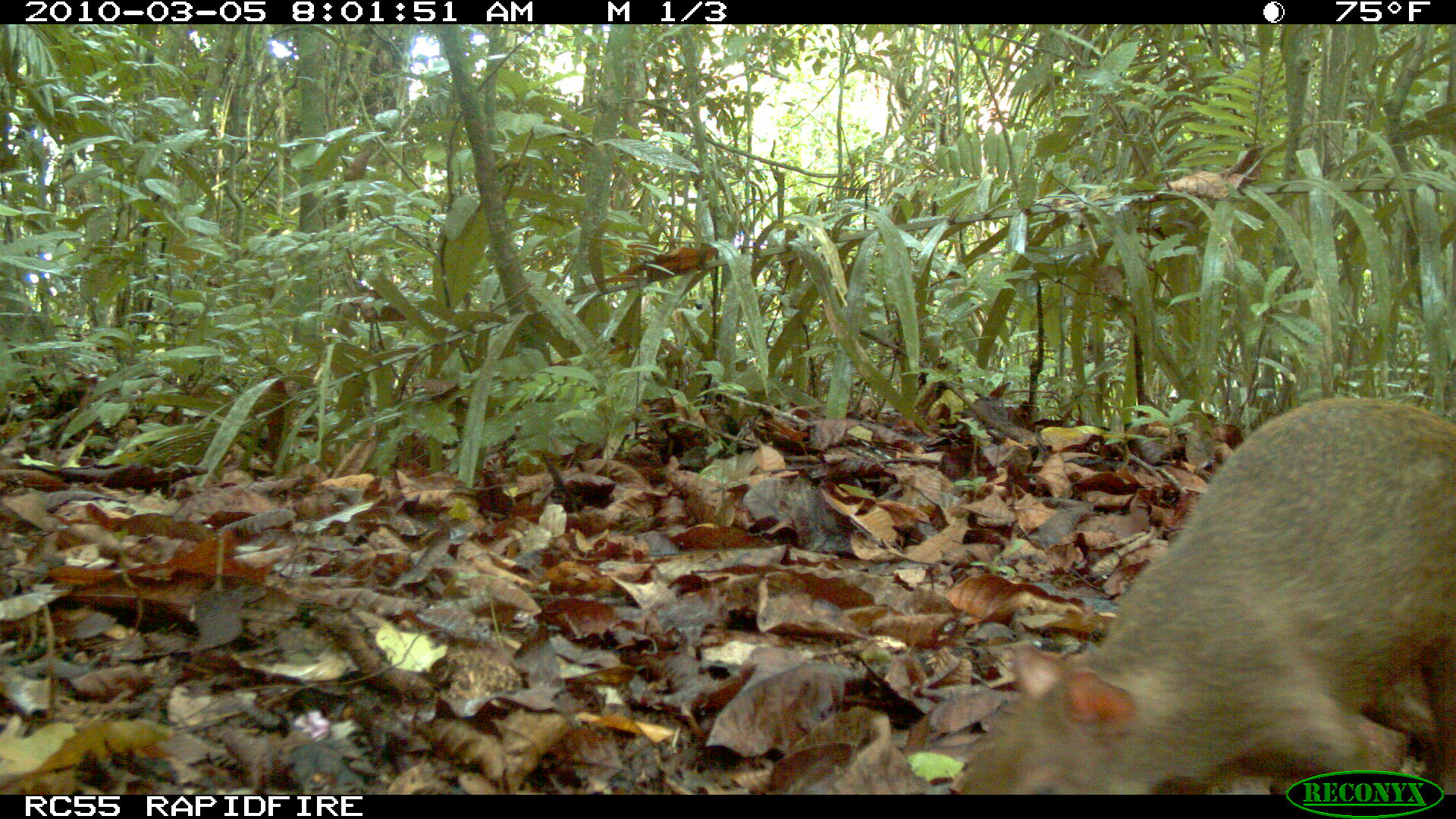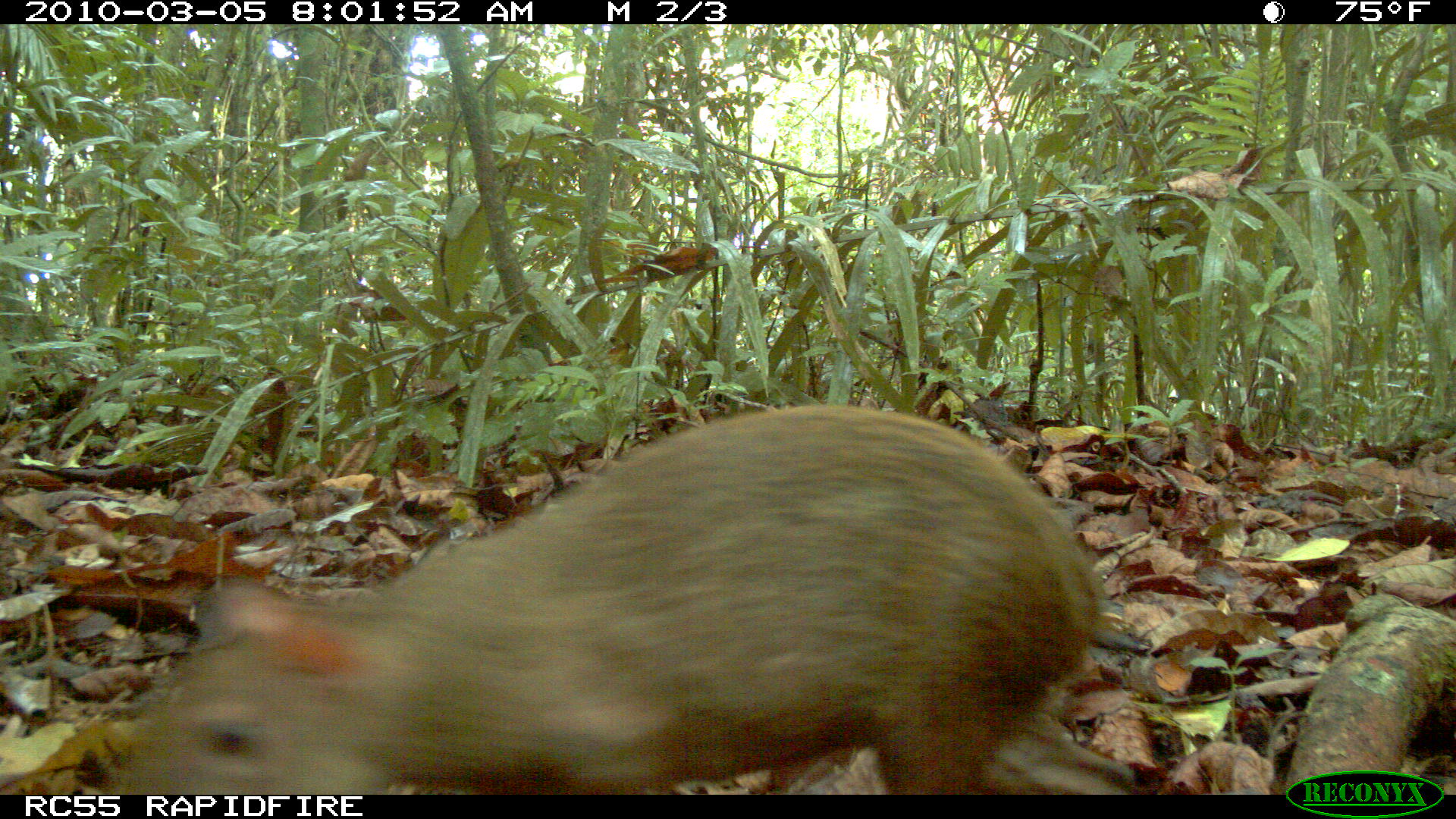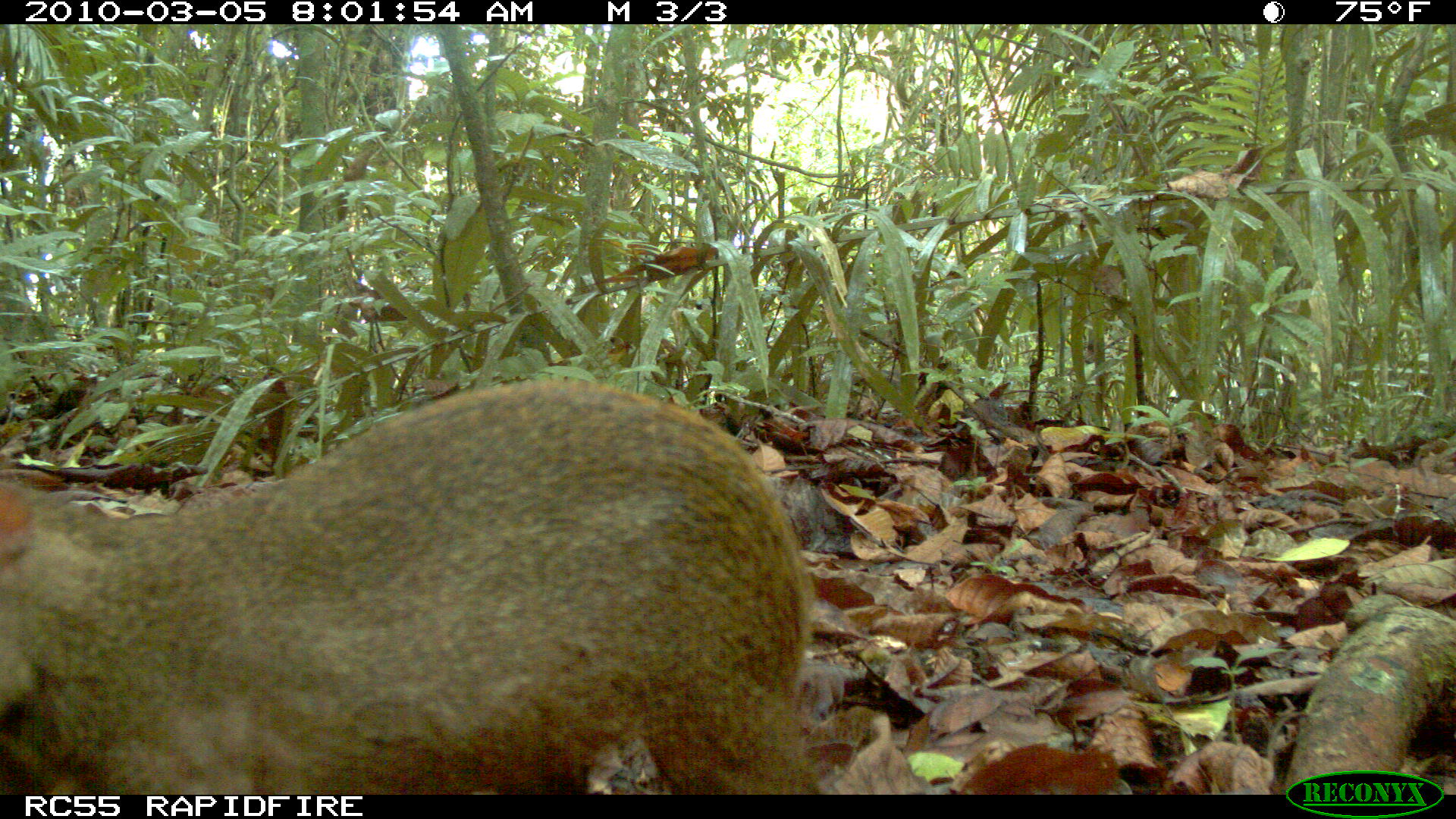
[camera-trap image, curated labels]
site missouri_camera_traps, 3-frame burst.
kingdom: Animalia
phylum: Chordata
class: Mammalia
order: Rodentia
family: Dasyproctidae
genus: Dasyprocta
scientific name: Dasyprocta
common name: agouti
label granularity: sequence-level